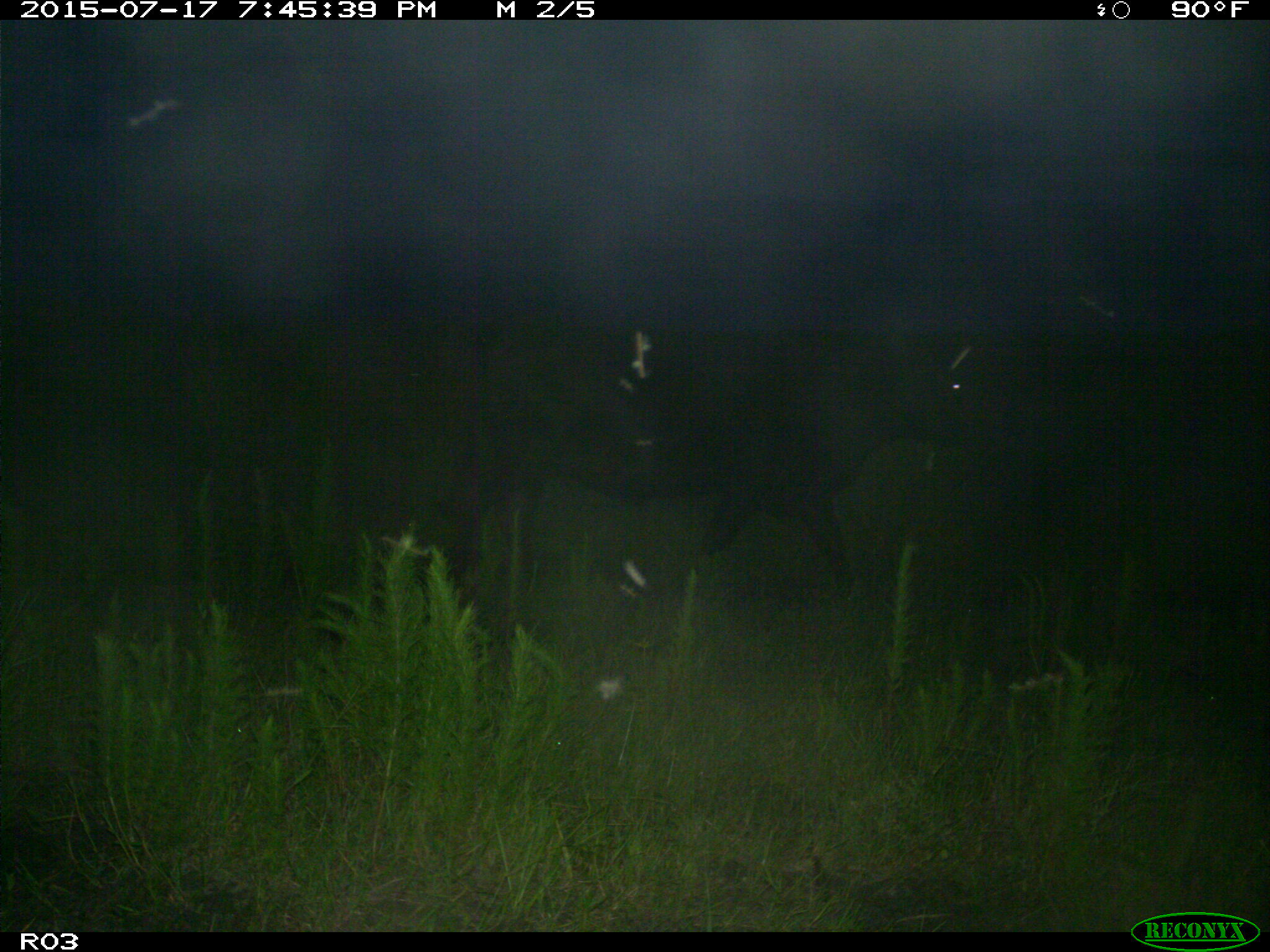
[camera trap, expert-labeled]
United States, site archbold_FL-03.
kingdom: Animalia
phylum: Chordata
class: Mammalia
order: Artiodactyla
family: Bovidae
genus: Bos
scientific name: Bos taurus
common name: domestic cow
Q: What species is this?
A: Bos taurus (domestic cow).